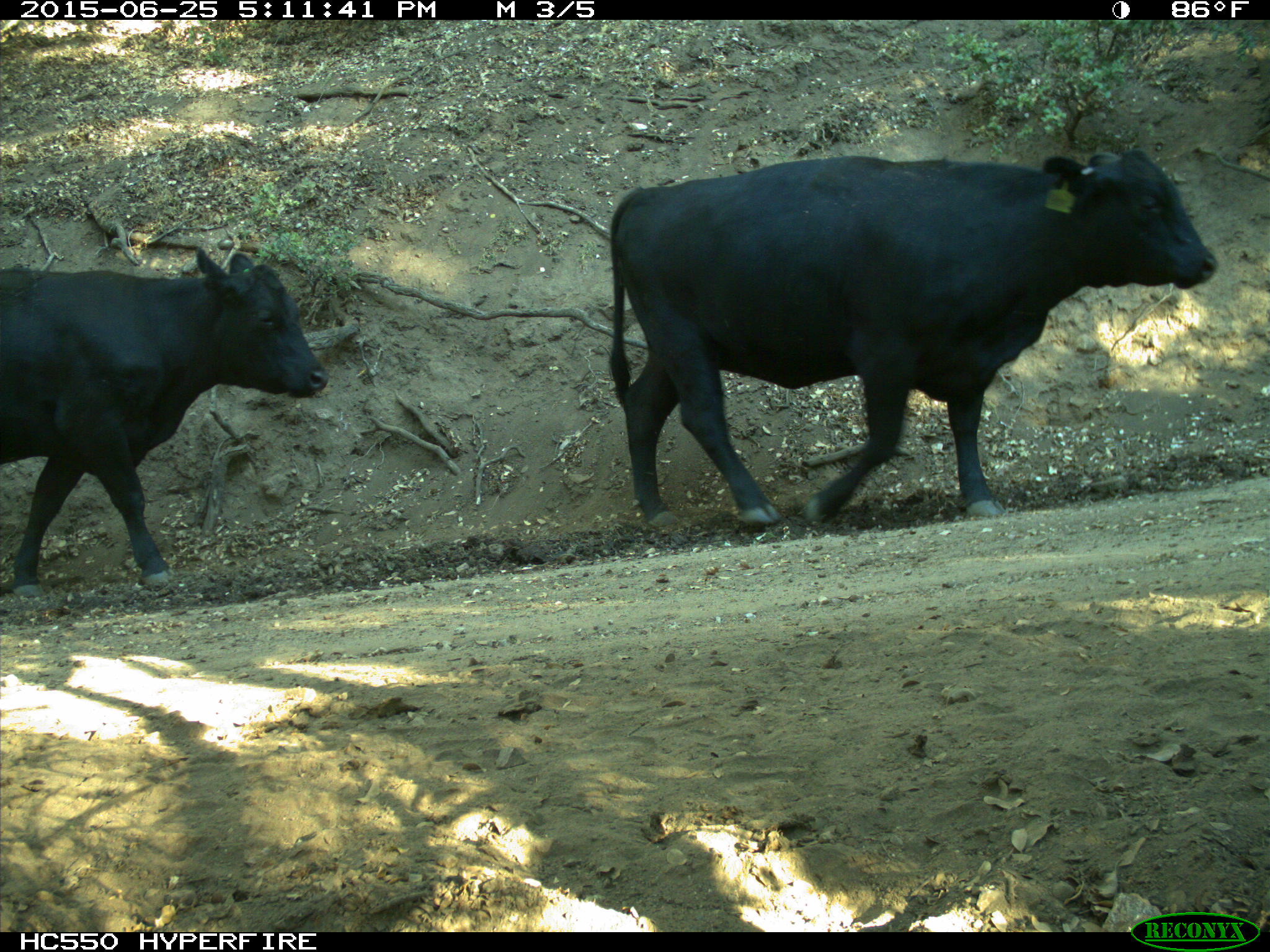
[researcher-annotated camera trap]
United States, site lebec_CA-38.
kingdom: Animalia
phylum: Chordata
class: Mammalia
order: Artiodactyla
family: Bovidae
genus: Bos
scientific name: Bos taurus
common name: domestic cow